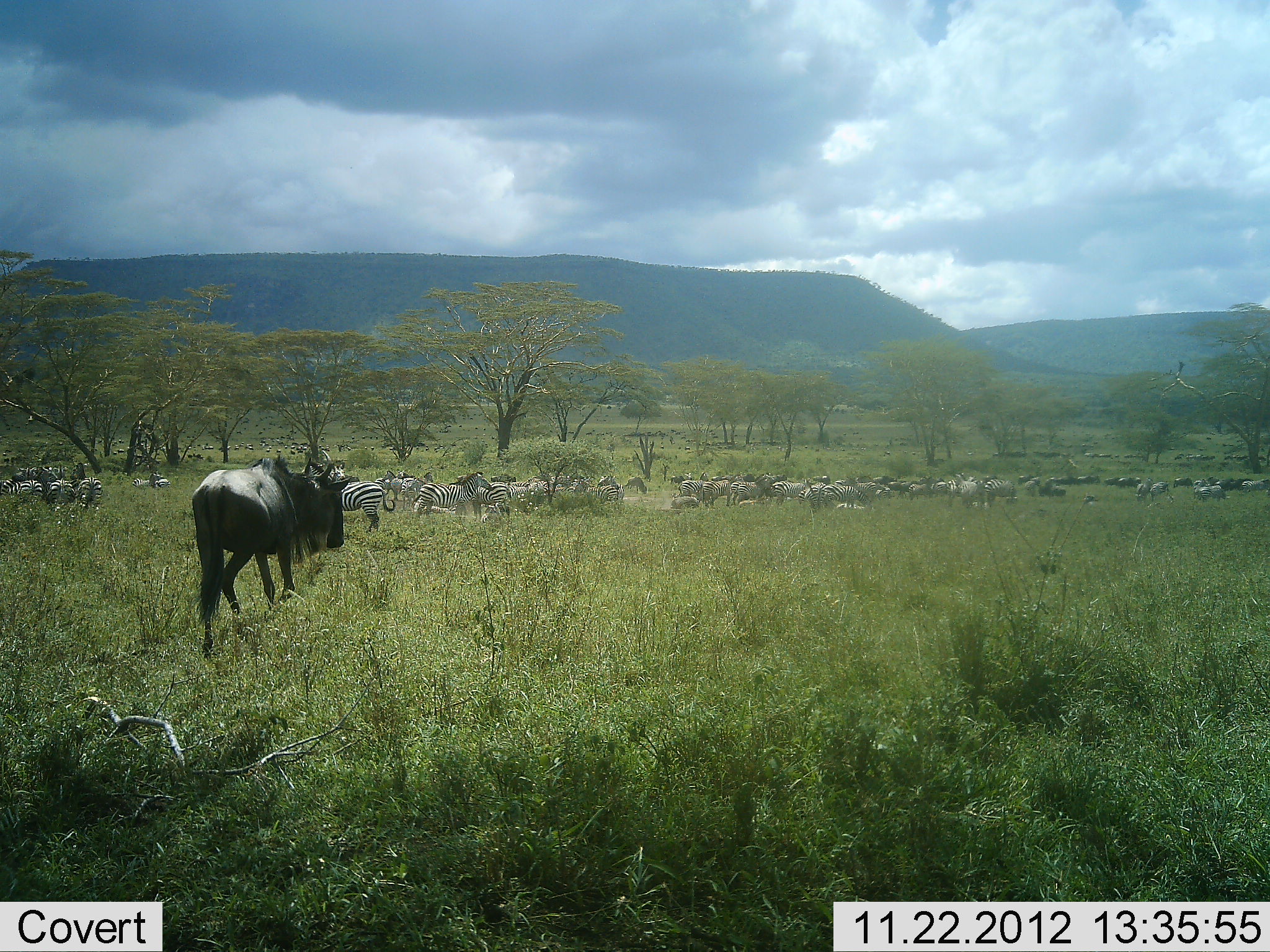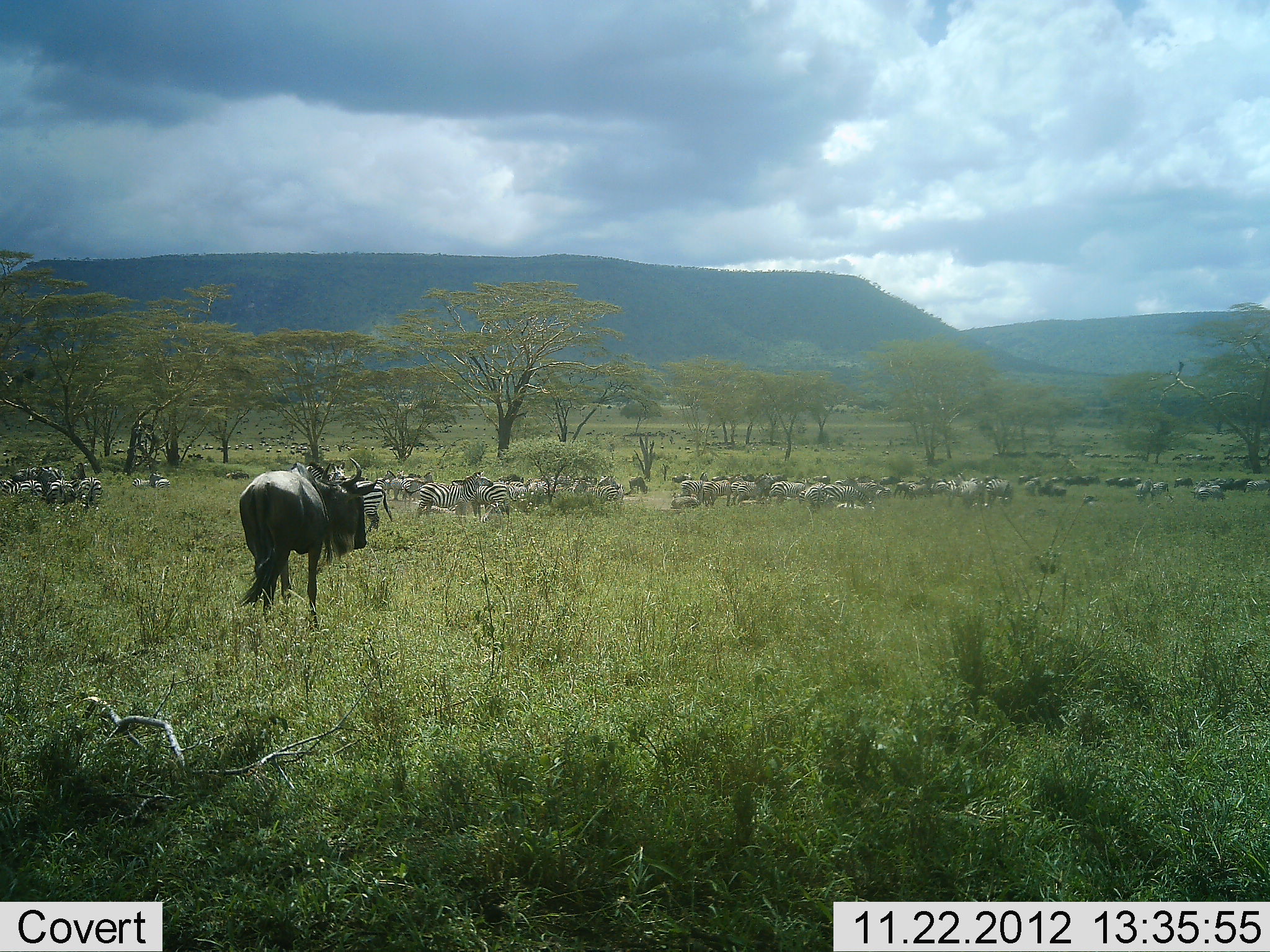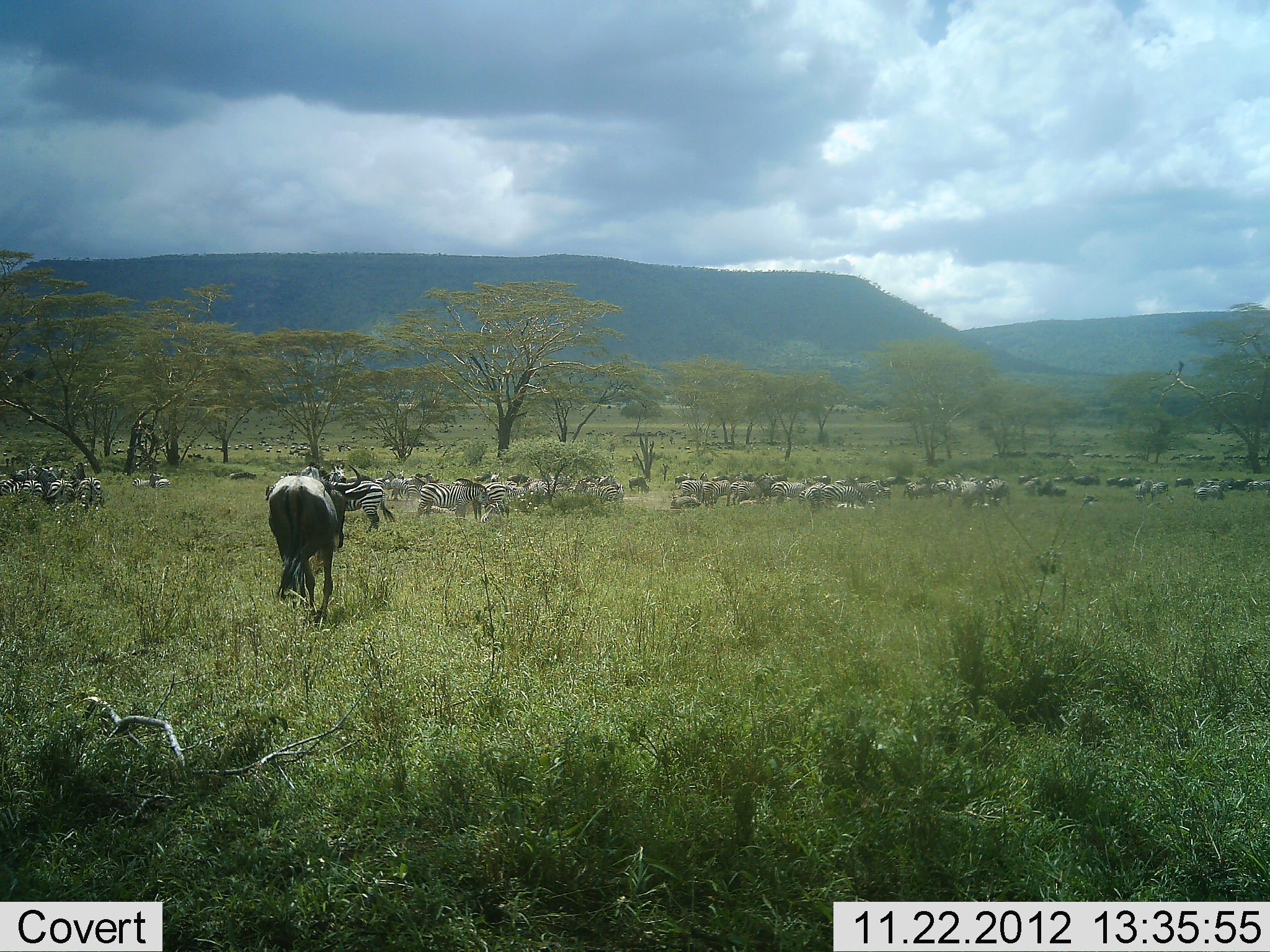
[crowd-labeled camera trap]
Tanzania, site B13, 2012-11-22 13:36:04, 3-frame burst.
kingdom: Animalia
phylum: Chordata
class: Mammalia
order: Artiodactyla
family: Bovidae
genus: Connochaetes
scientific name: Connochaetes taurinus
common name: blue wildebeest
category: wildebeest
Wildebeest (blue wildebeest) (Connochaetes taurinus), count 9. Behavior (volunteer vote fractions): standing 43%, resting 0%, moving 79%, interacting 0%. Young present (vote fraction): 0%. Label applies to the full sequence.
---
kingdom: Animalia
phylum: Chordata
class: Mammalia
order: Perissodactyla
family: Equidae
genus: Equus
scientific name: Equus quagga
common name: plains zebra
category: zebra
Zebra (plains zebra) (Equus quagga), count 11-50. Behavior (volunteer vote fractions): standing 80%, resting 10%, moving 50%, interacting 0%. Young present (vote fraction): 0%. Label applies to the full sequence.